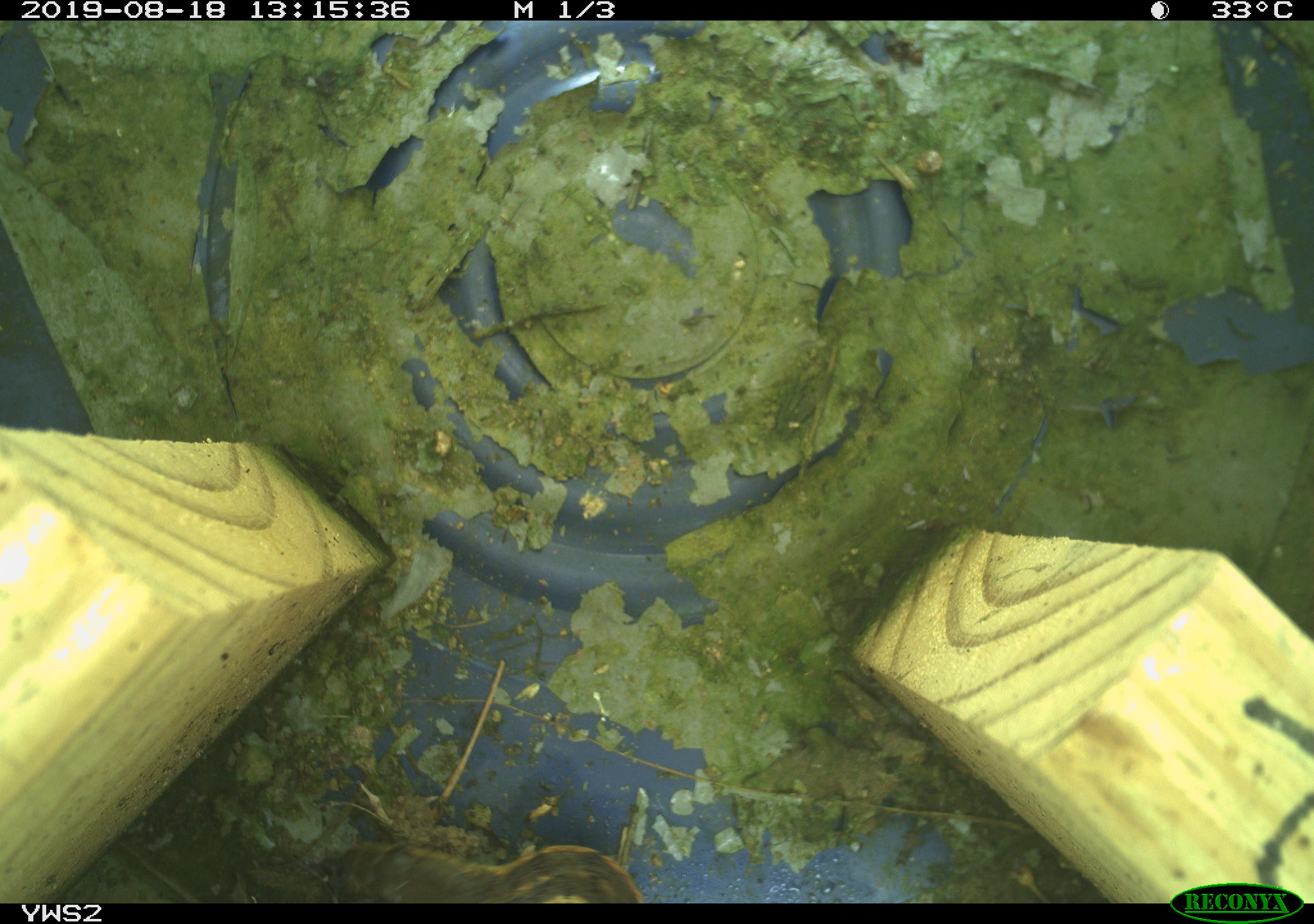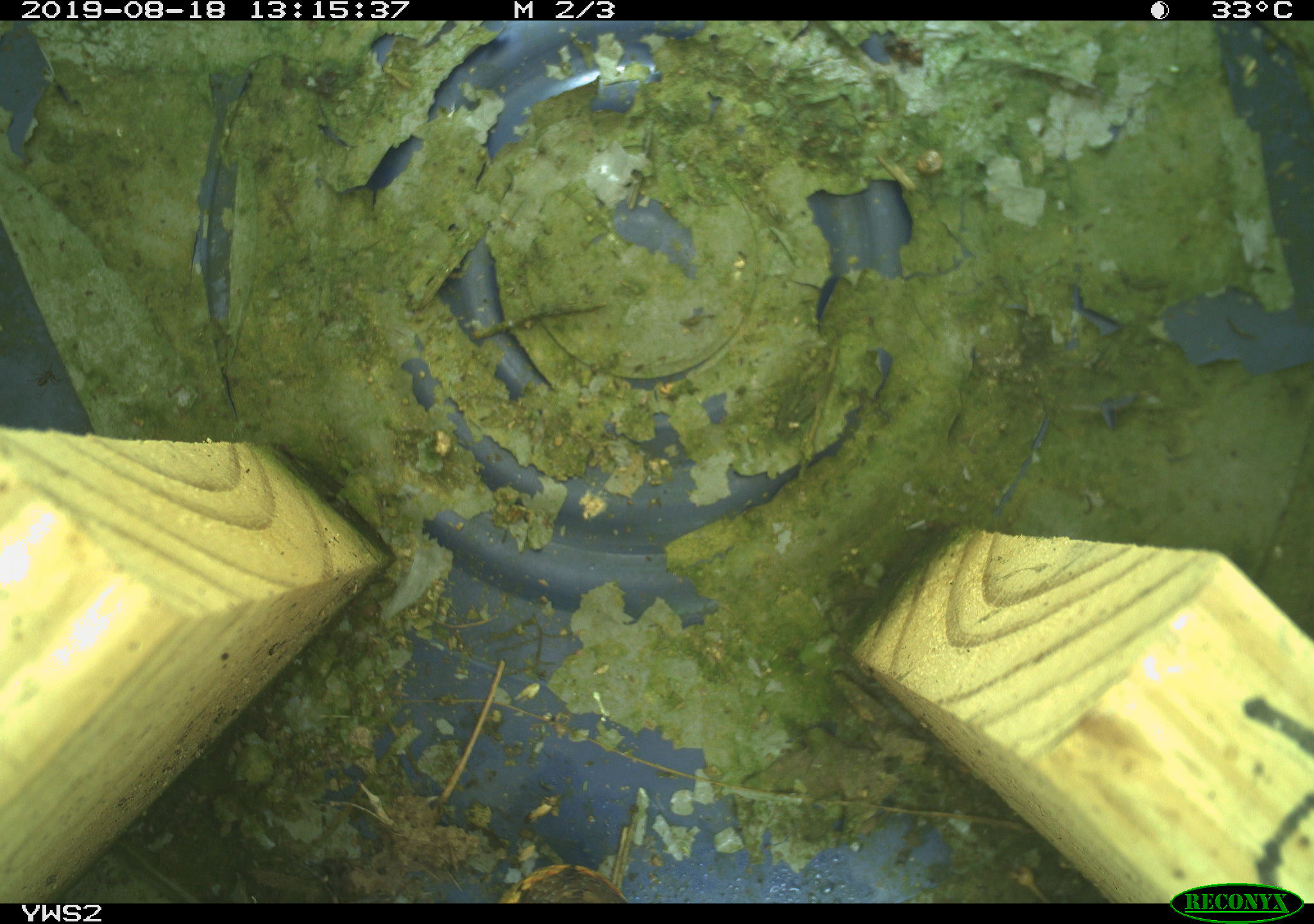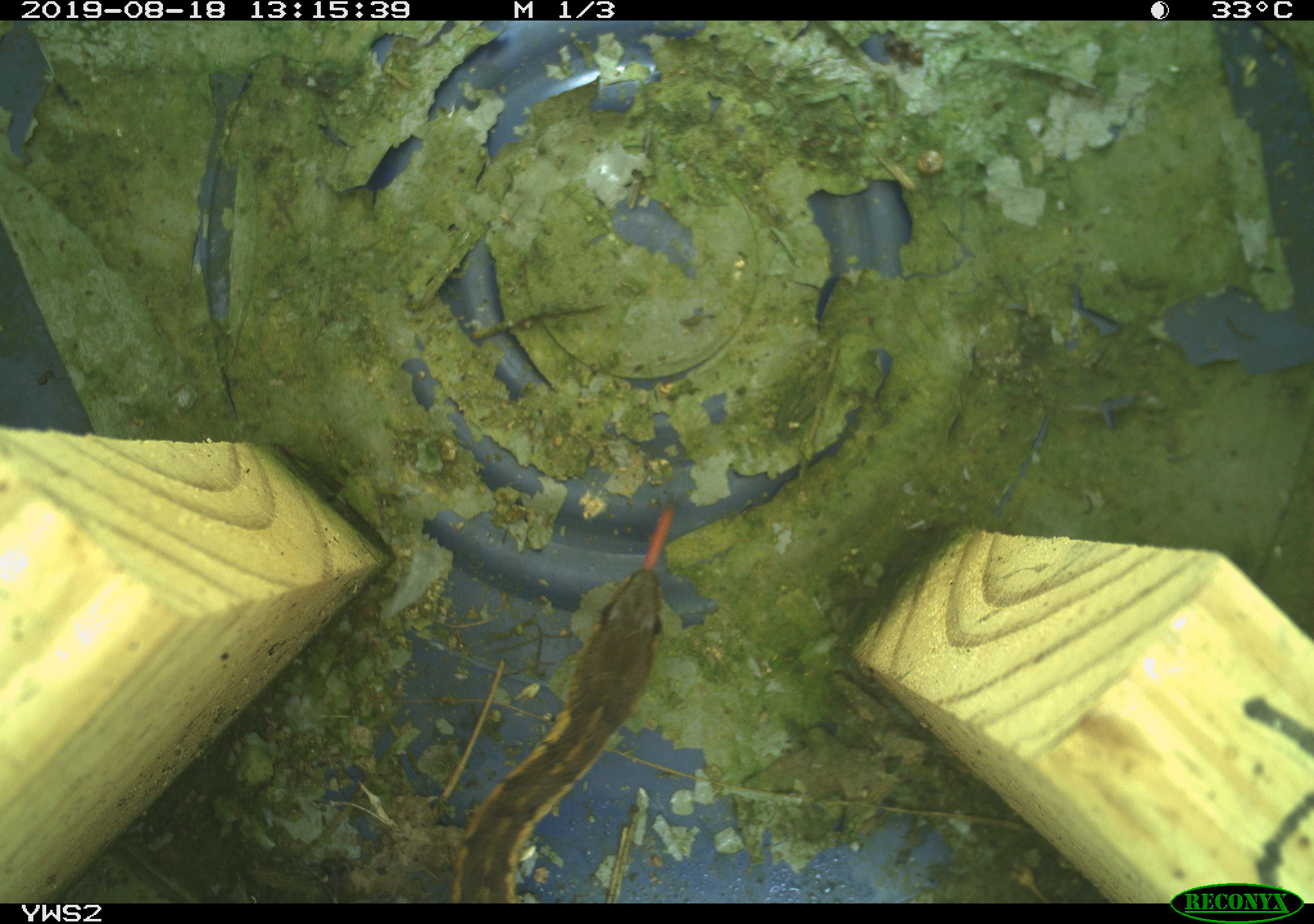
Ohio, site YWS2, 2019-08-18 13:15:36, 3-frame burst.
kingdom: Animalia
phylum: Chordata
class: Reptilia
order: Squamata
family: Colubridae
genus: Thamnophis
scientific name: Thamnophis sirtalis sirtalis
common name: eastern gartersnake